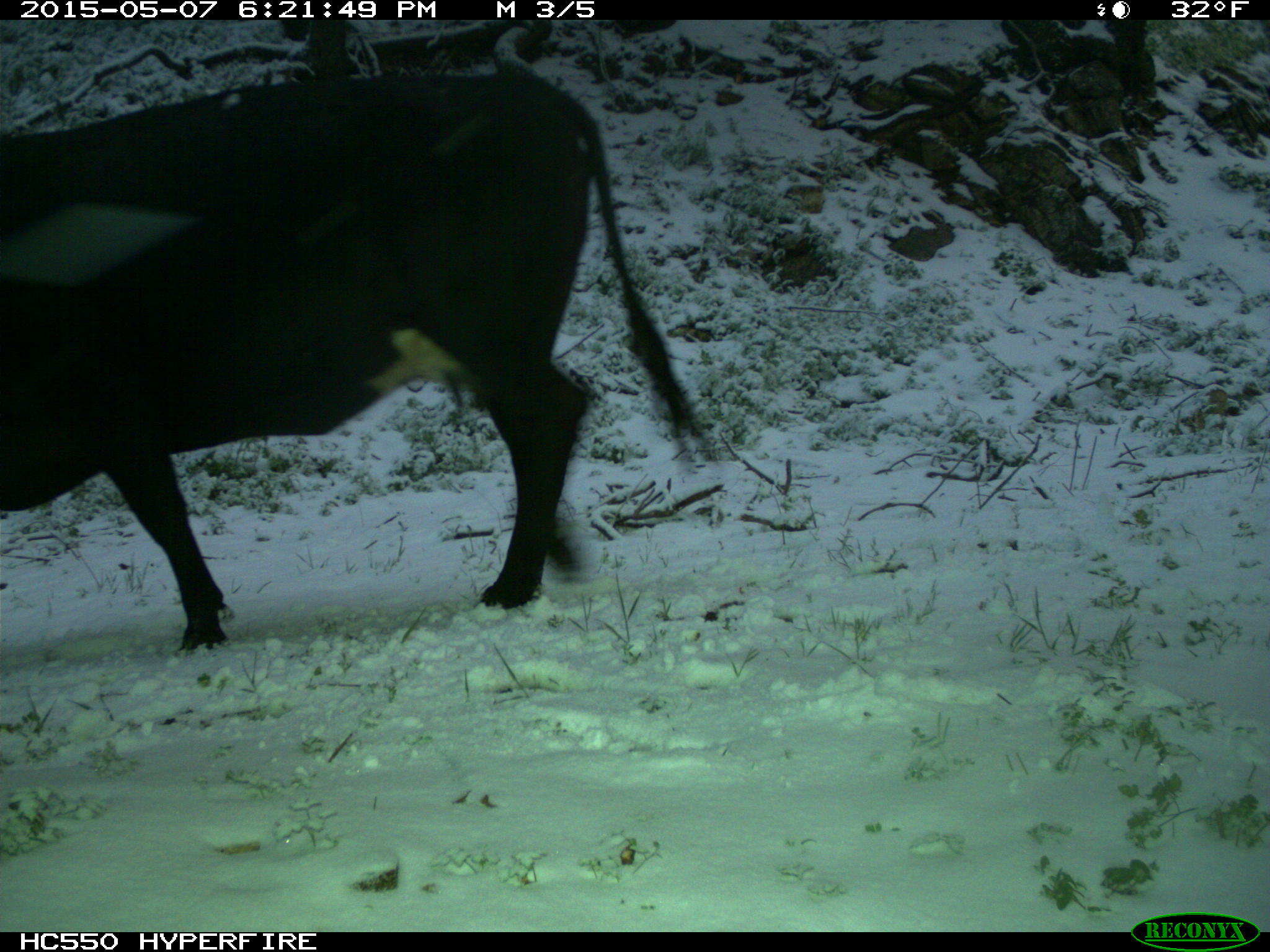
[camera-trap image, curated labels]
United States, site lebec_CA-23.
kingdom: Animalia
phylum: Chordata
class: Mammalia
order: Artiodactyla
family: Bovidae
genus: Bos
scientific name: Bos taurus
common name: domestic cow